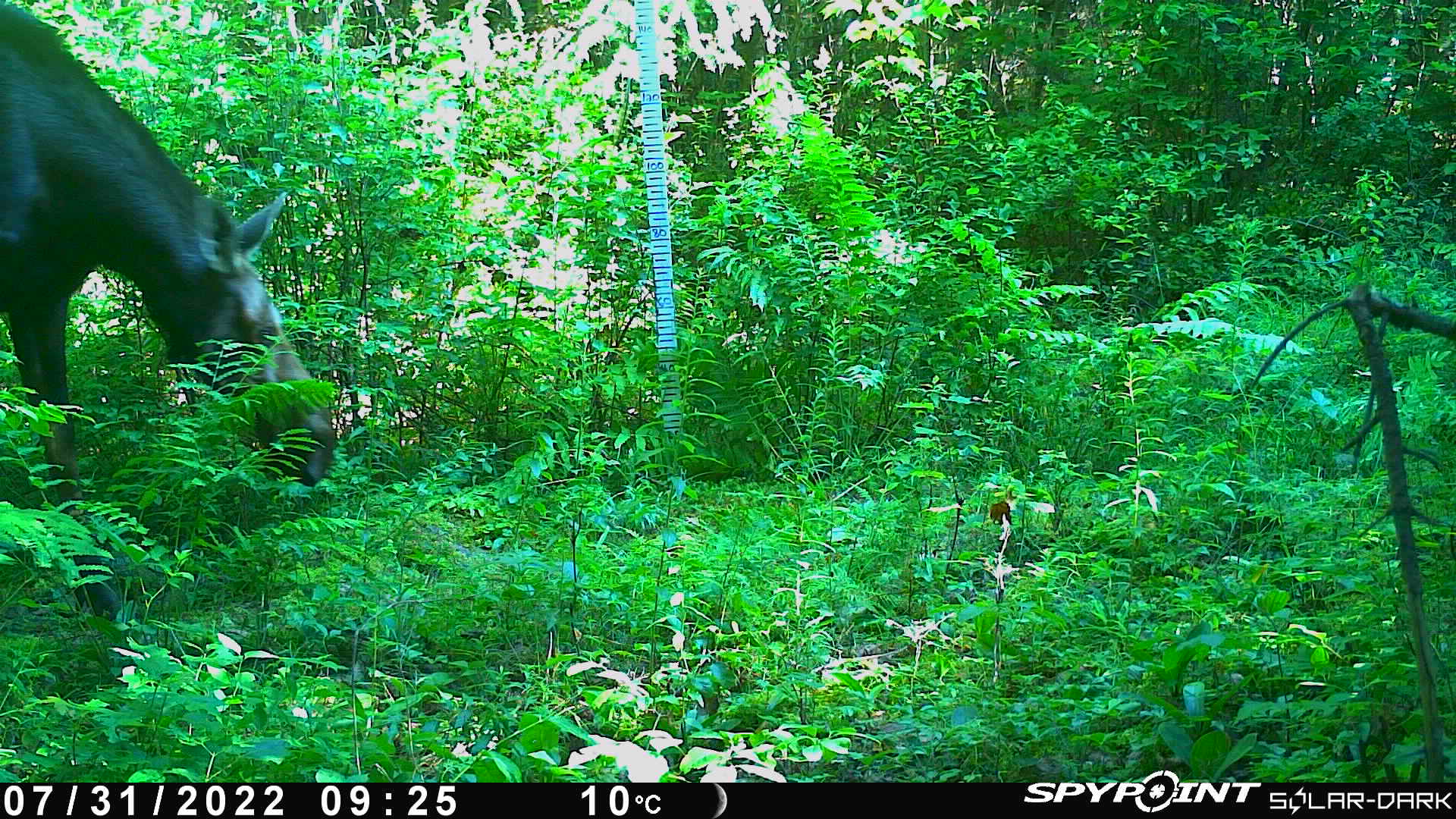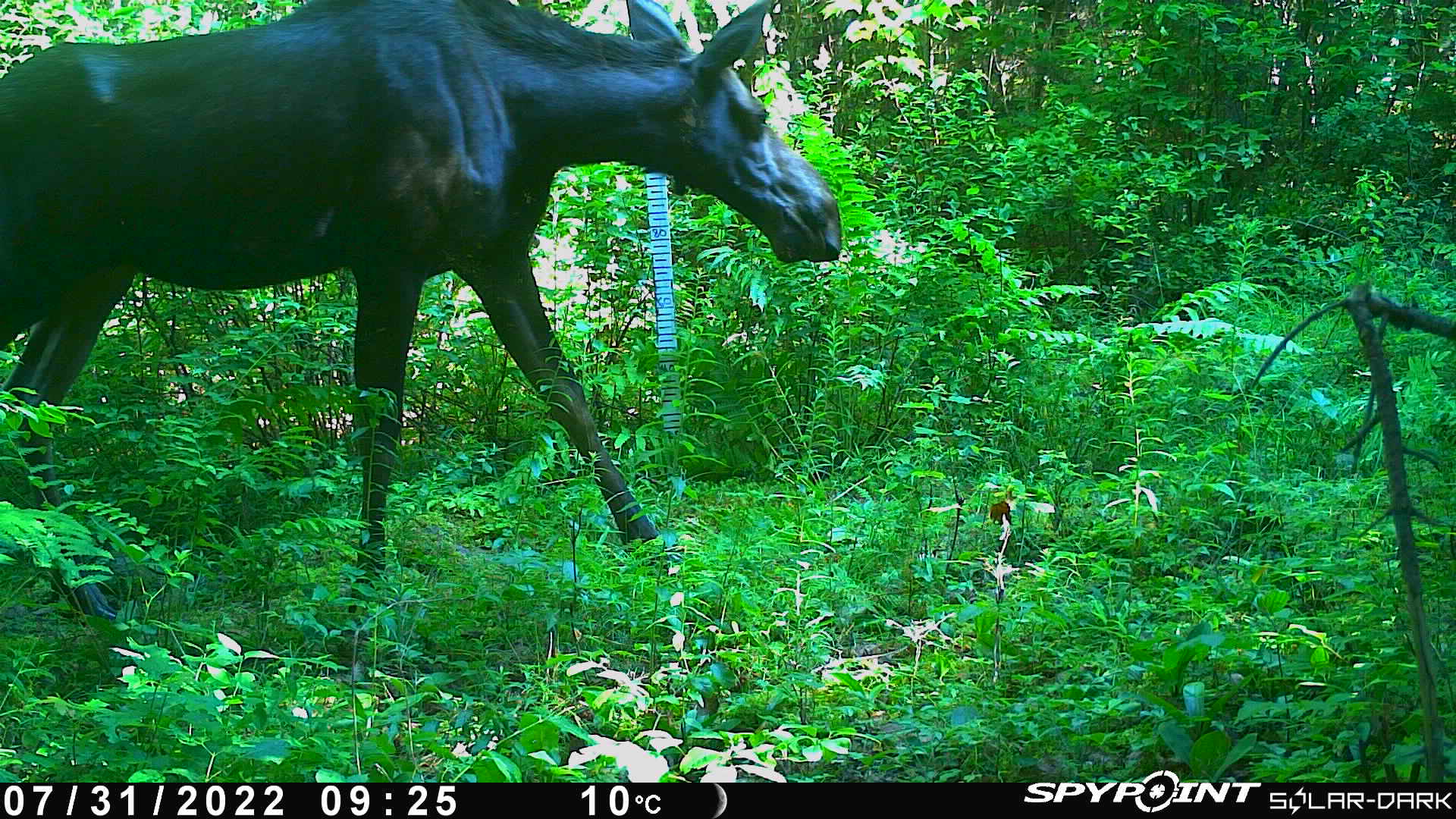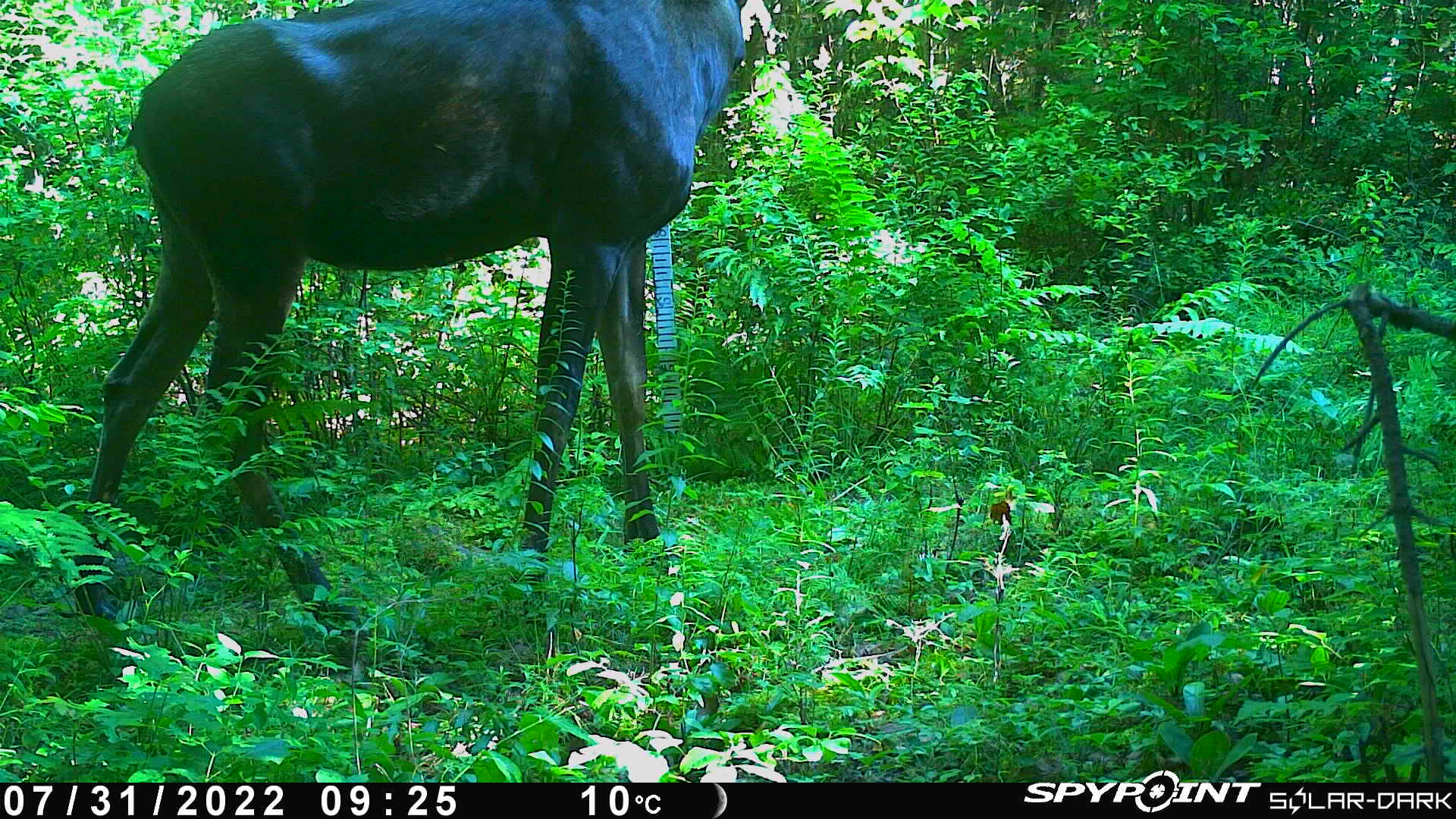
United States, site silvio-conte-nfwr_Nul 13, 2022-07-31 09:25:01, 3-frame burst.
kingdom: Animalia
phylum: Chordata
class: Mammalia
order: Artiodactyla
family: Cervidae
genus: Alces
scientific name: Alces alces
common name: moose